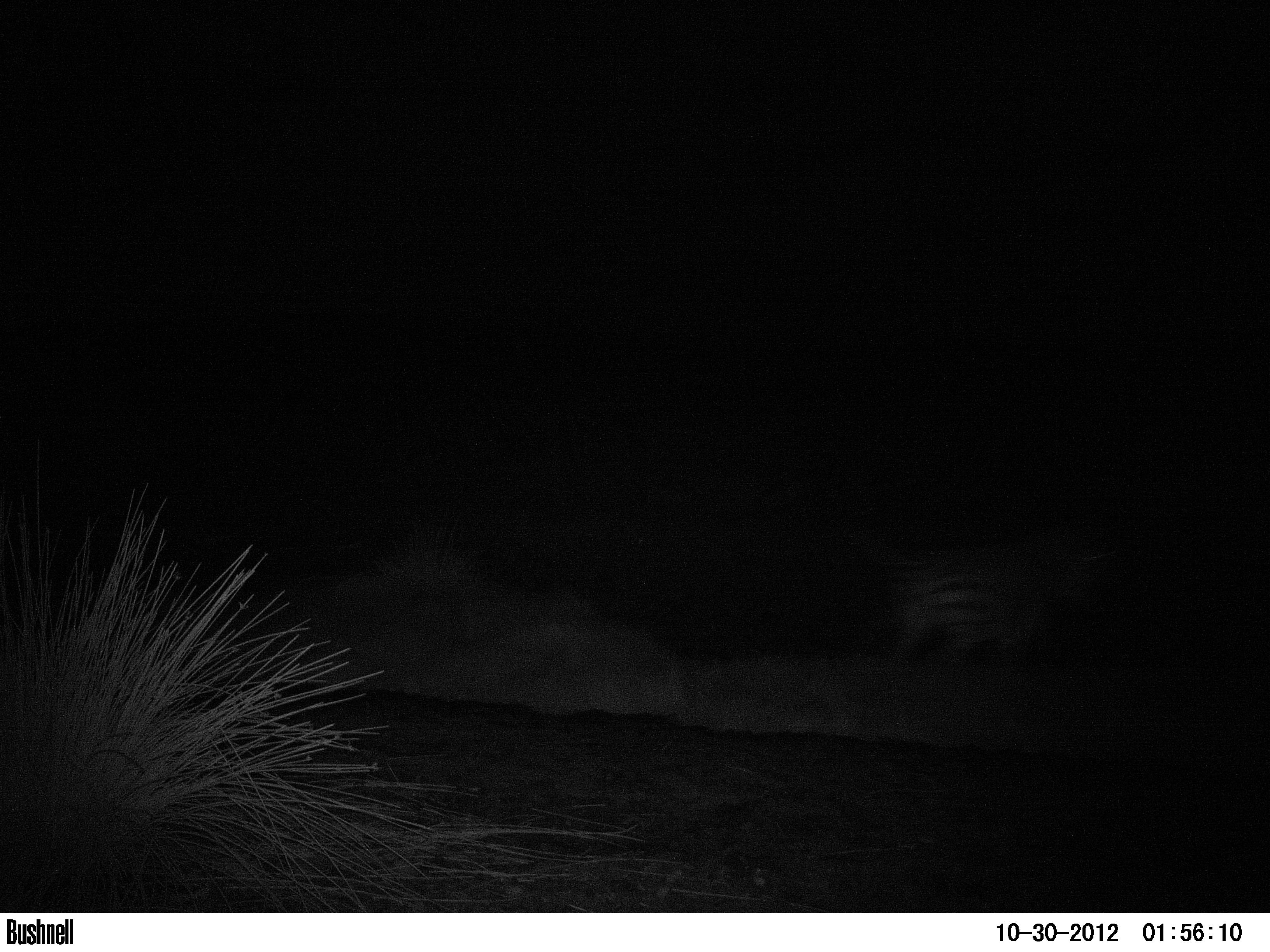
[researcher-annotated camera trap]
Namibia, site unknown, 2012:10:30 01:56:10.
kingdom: Animalia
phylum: Chordata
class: Mammalia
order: Perissodactyla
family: Equidae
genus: Equus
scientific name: Equus zebra hartmannae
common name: hartmann's mountain zebra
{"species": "Equus zebra hartmannae (hartmann's mountain zebra)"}